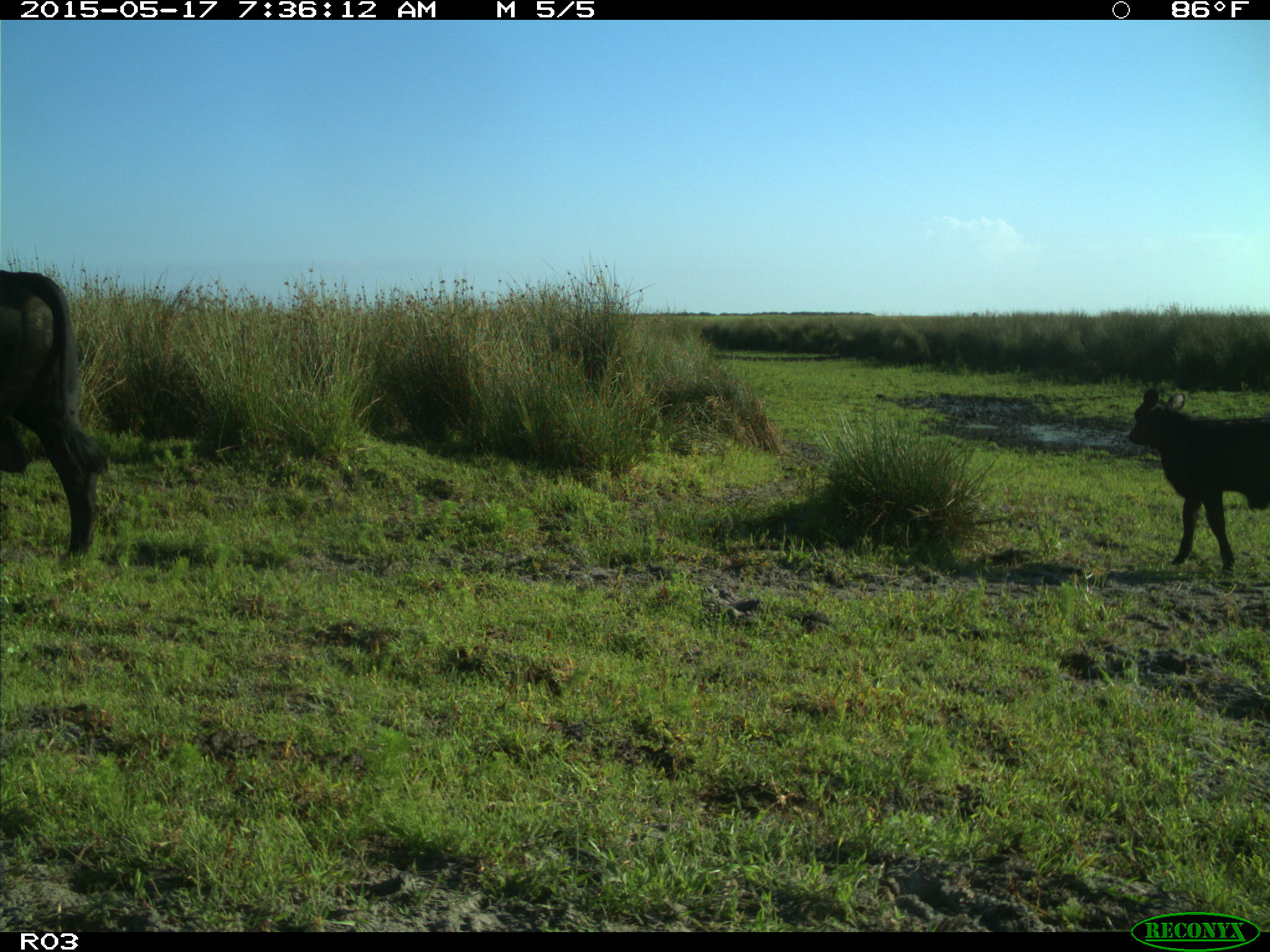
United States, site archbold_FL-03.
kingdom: Animalia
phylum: Chordata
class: Mammalia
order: Artiodactyla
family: Bovidae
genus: Bos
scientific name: Bos taurus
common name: domestic cow